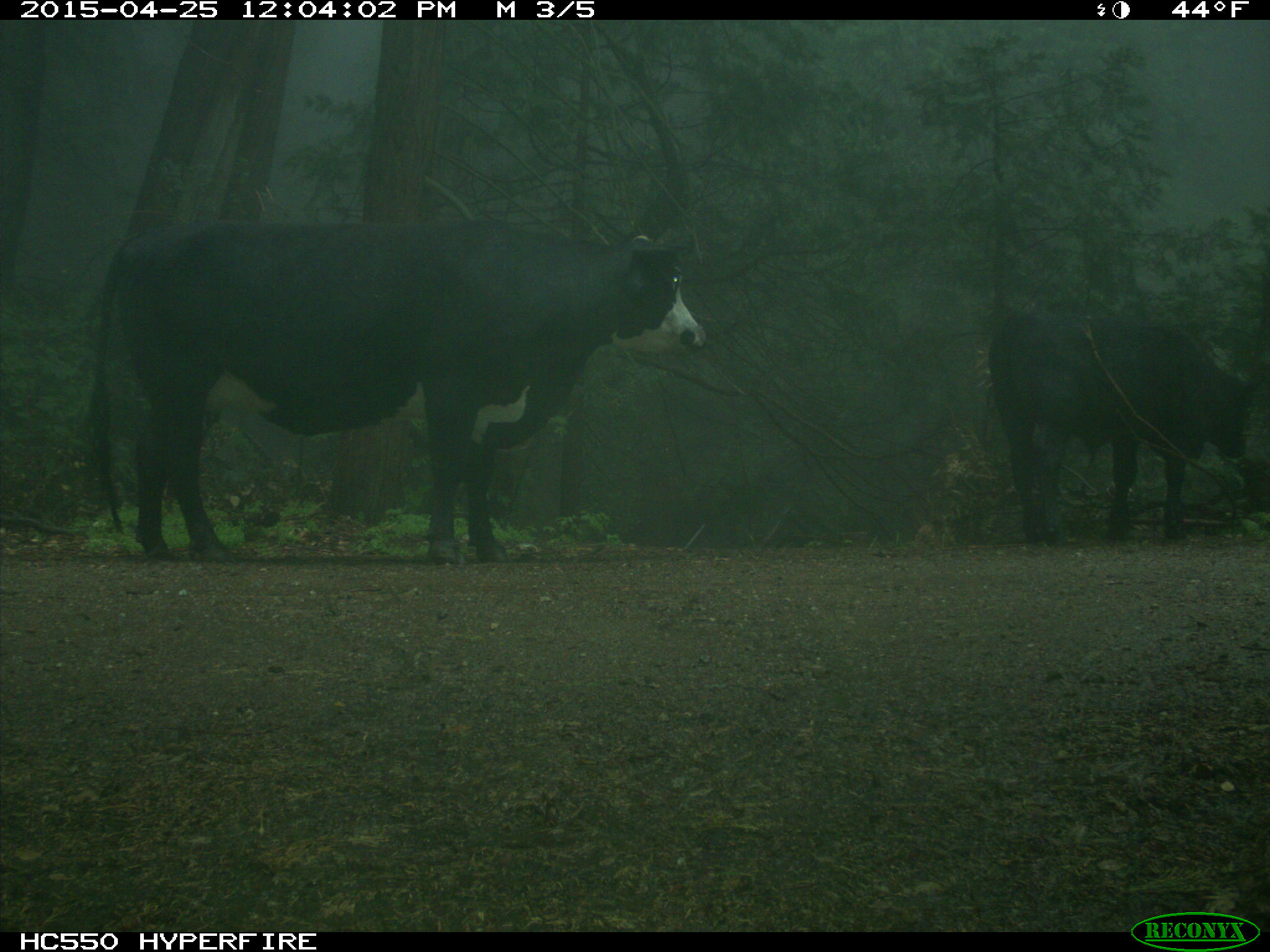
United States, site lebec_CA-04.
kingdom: Animalia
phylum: Chordata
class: Mammalia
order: Artiodactyla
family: Bovidae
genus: Bos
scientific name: Bos taurus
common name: domestic cow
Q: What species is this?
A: Bos taurus (domestic cow).